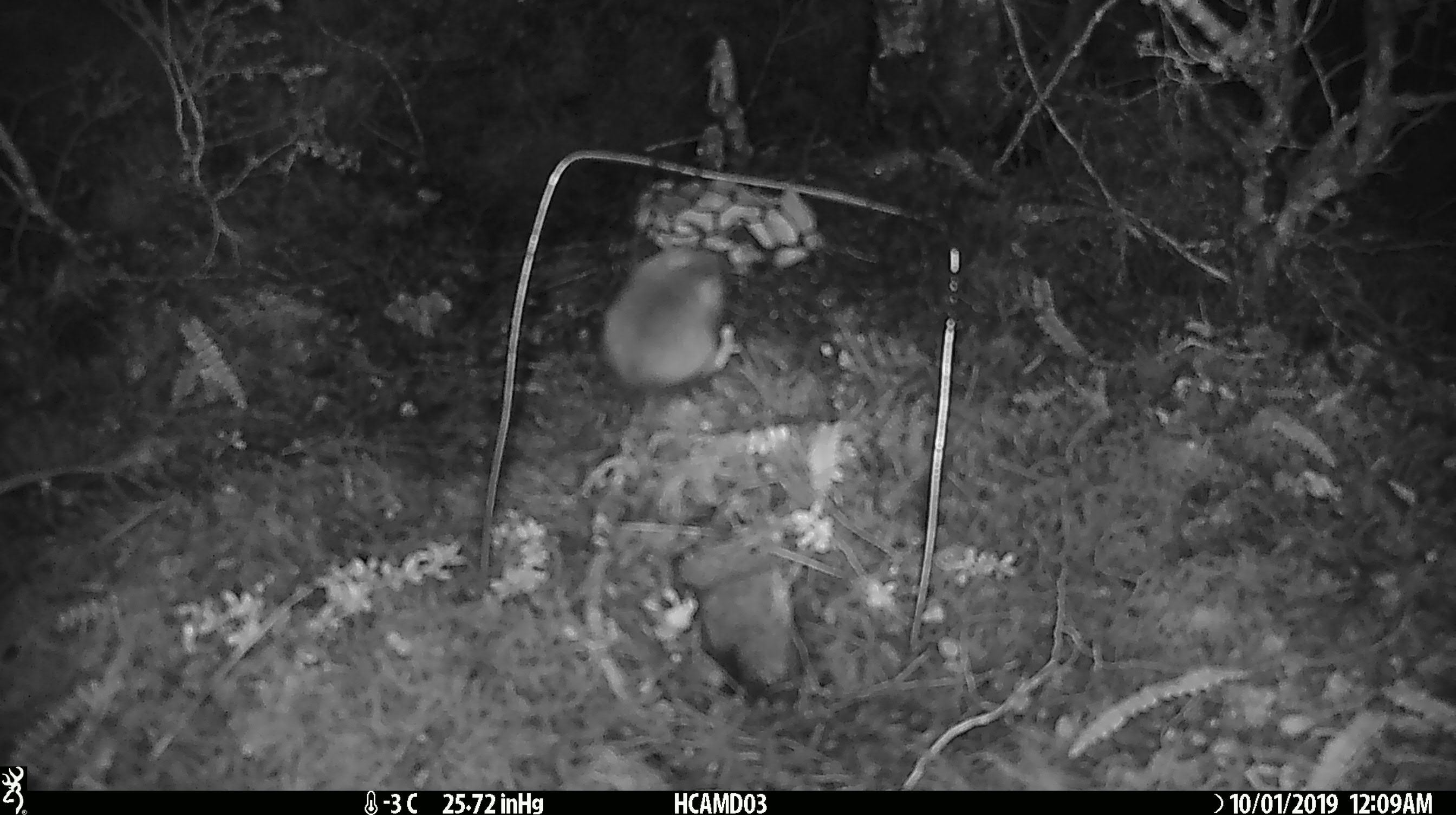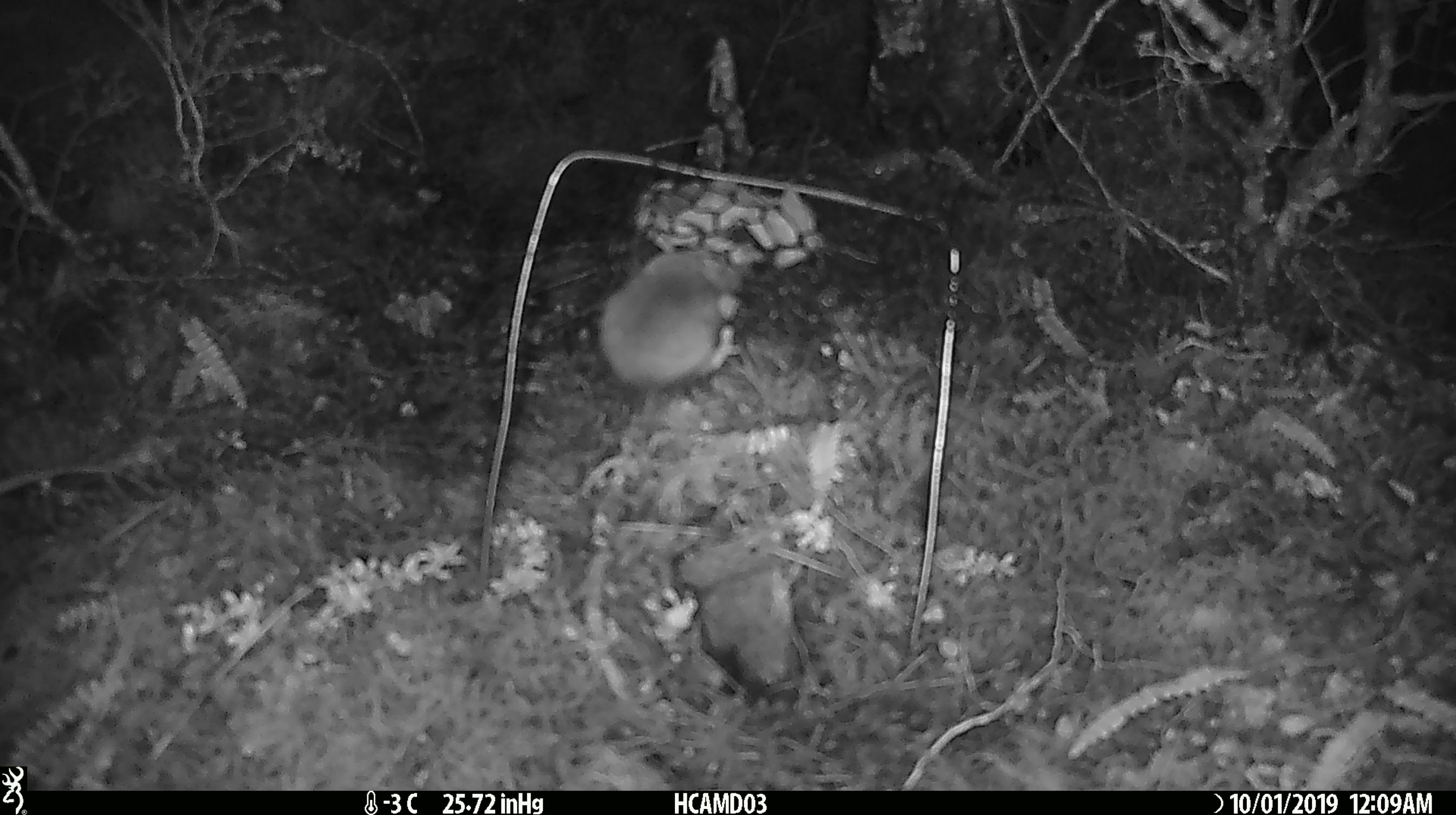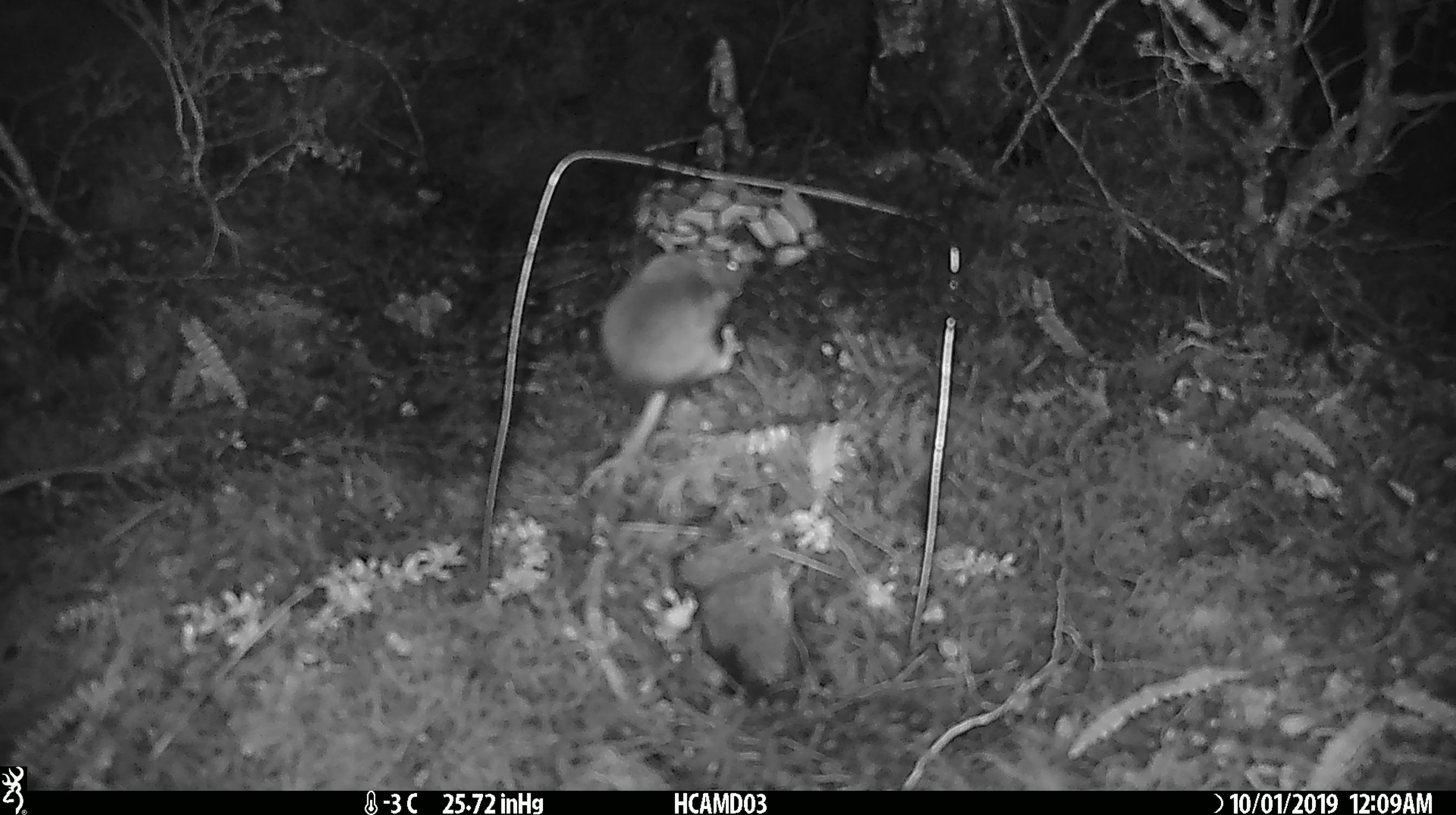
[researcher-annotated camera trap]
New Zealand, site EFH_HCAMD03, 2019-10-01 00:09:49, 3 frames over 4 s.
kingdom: Animalia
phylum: Chordata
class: Mammalia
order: Rodentia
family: Muridae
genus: Mus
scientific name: Mus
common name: mouse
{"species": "mouse (Mus)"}